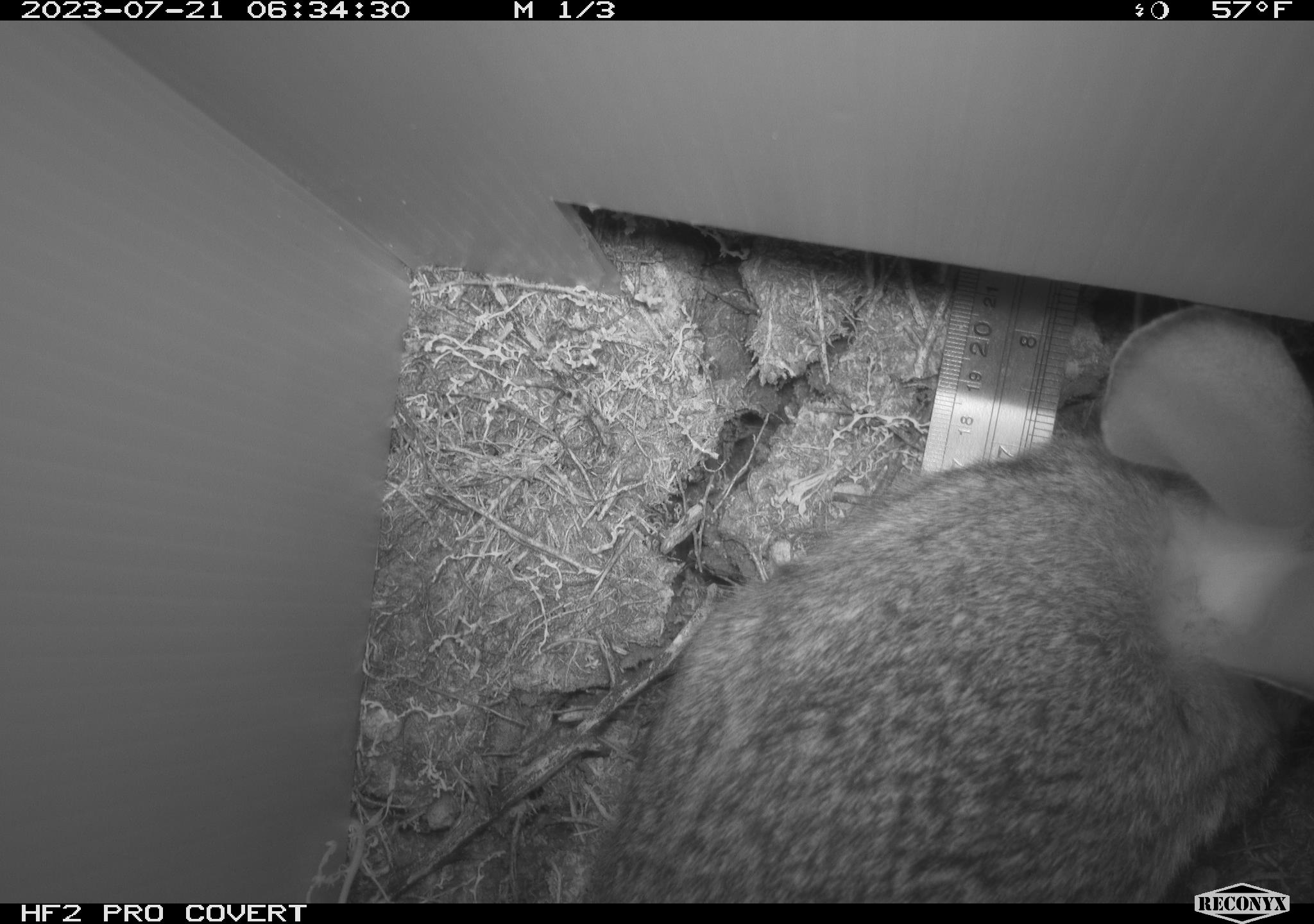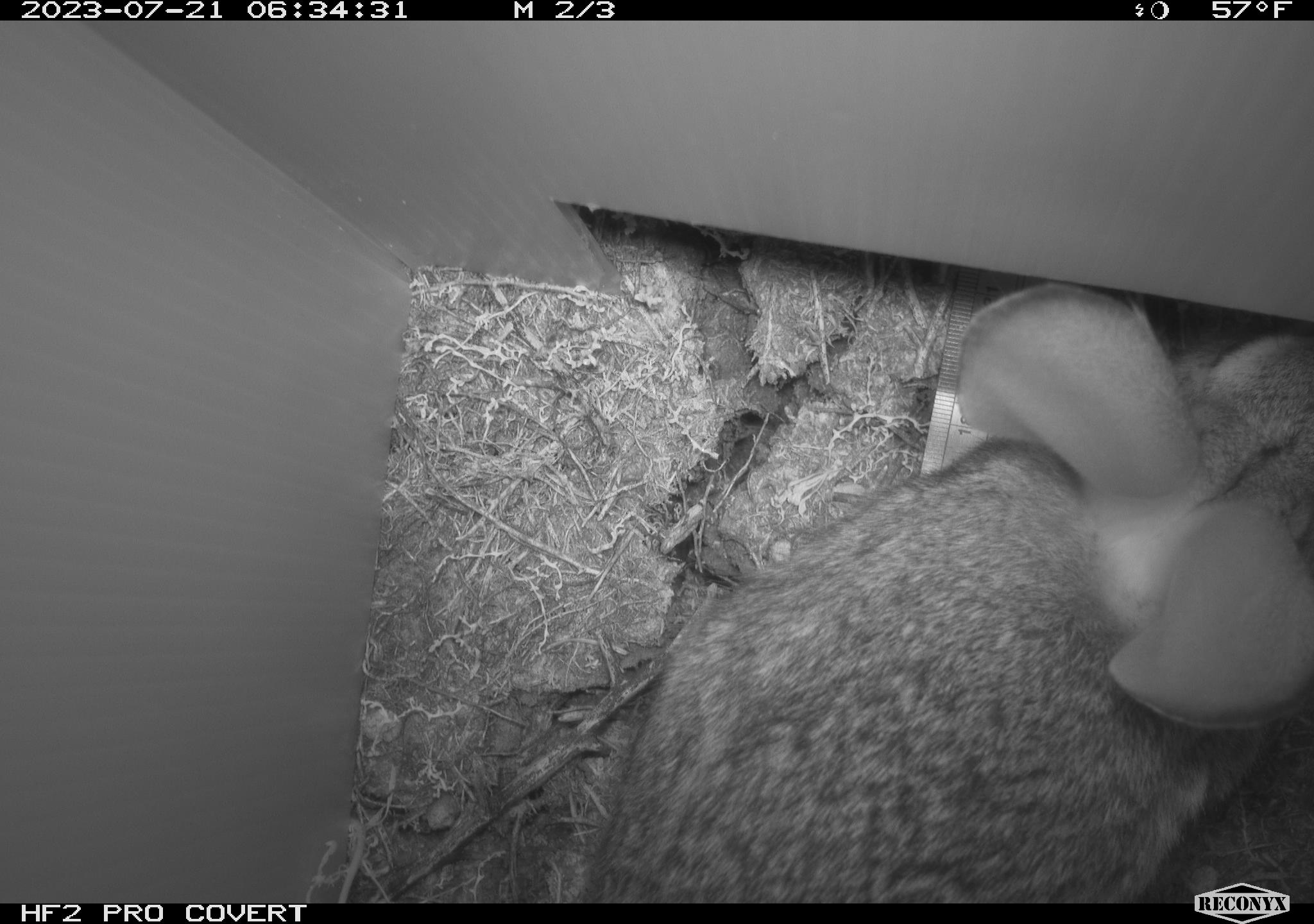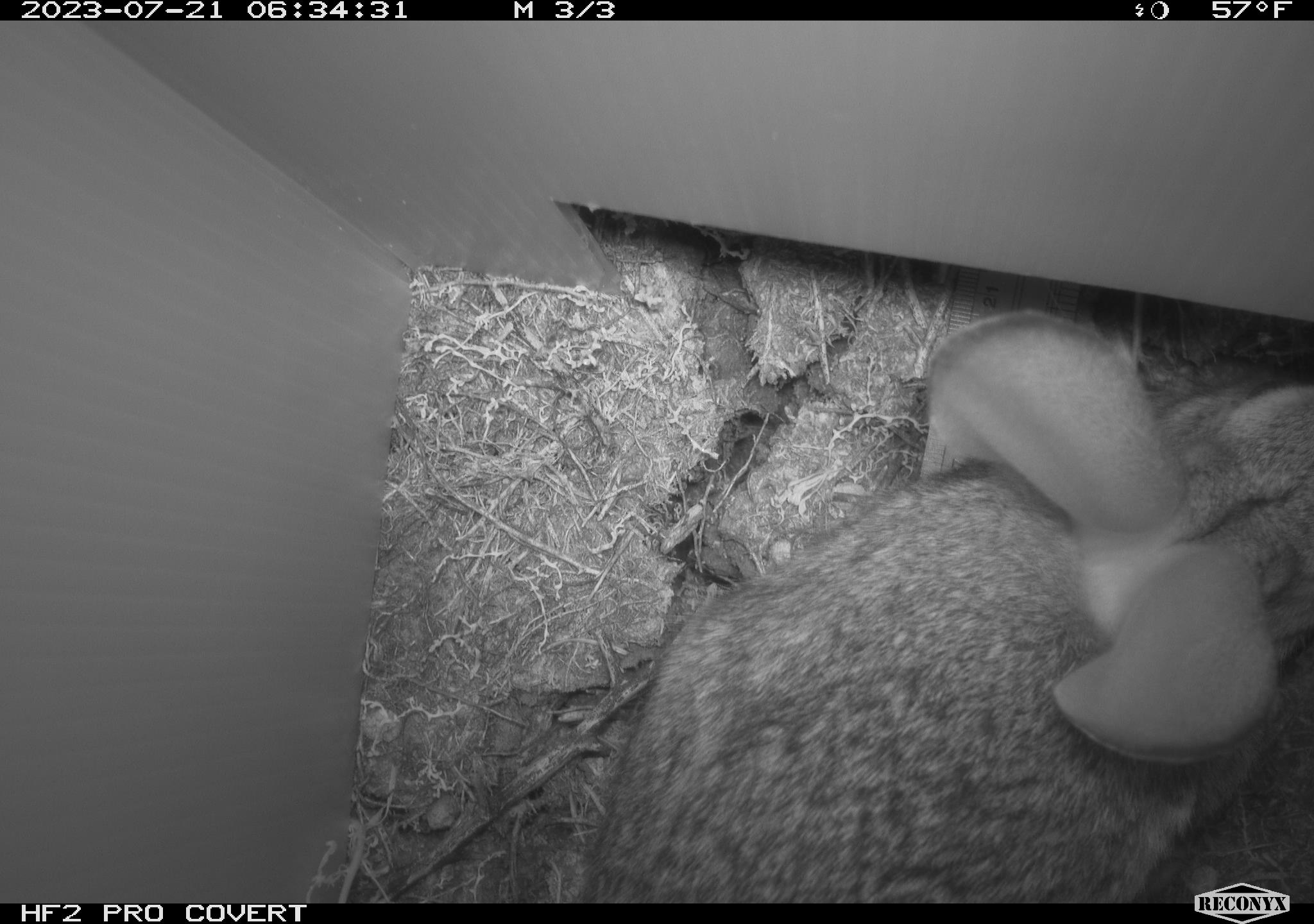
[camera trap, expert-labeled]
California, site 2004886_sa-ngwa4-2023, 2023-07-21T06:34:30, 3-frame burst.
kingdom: Animalia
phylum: Chordata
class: Mammalia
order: Lagomorpha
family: Leporidae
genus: Sylvilagus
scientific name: Sylvilagus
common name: cottontail rabbits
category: sylvilagus species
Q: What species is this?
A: Sylvilagus species (cottontail rabbits) (Sylvilagus).